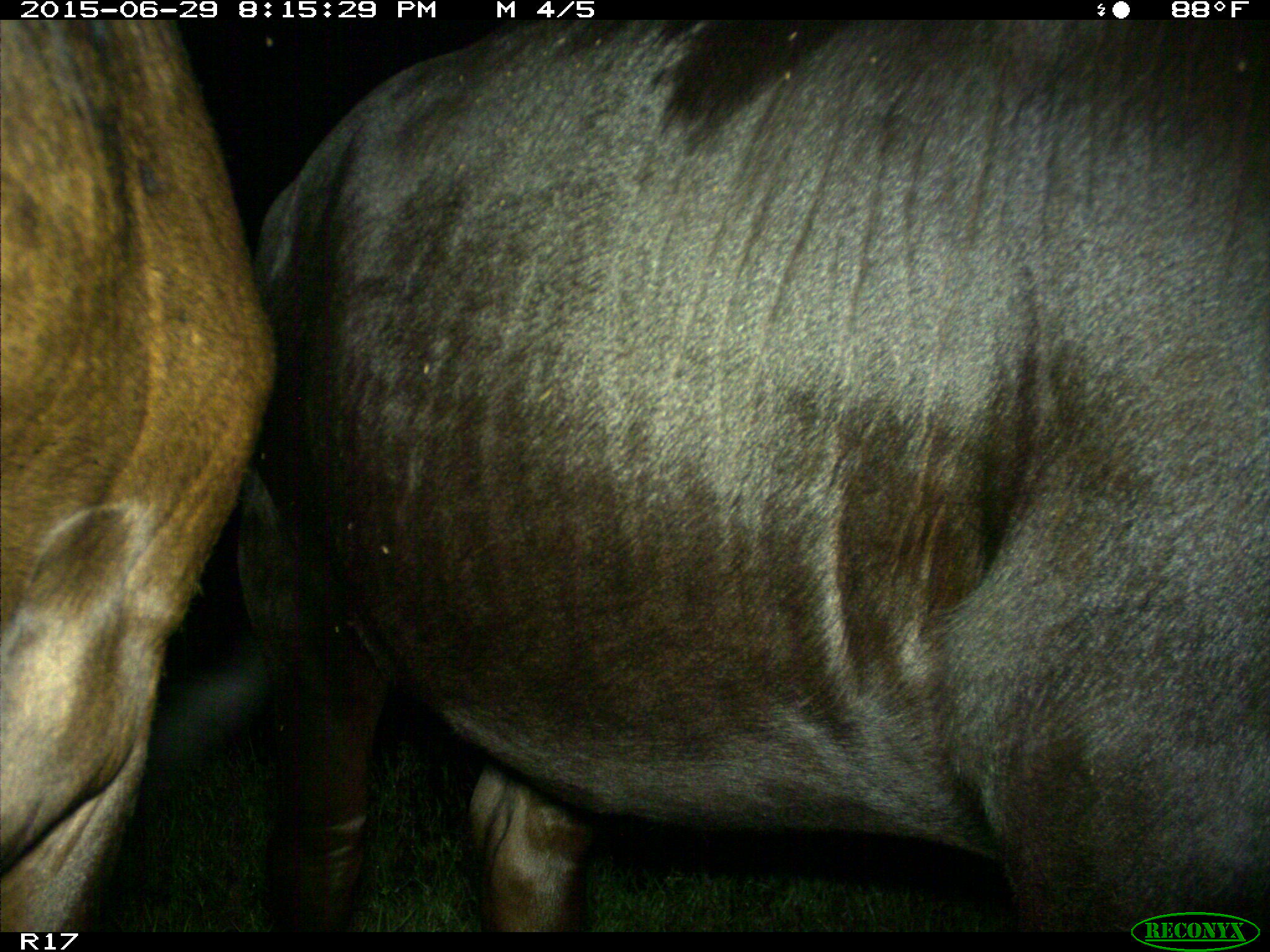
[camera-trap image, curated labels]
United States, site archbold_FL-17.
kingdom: Animalia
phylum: Chordata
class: Mammalia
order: Artiodactyla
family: Bovidae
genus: Bos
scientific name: Bos taurus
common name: domestic cow